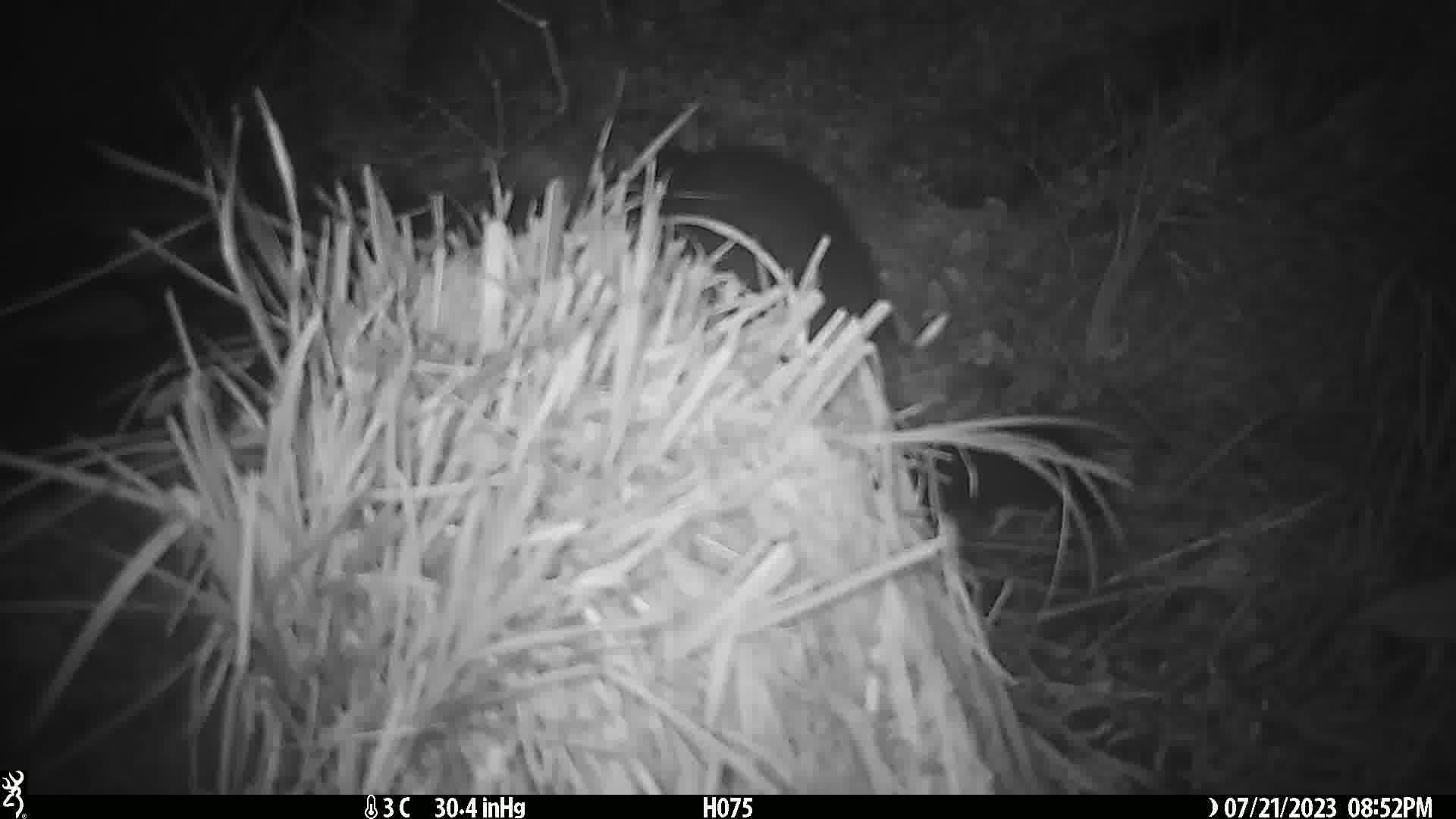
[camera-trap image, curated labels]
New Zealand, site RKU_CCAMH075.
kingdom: Animalia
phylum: Chordata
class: Mammalia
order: Diprotodontia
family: Phalangeridae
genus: Trichosurus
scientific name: Trichosurus vulpecula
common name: common brushtail possum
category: possum